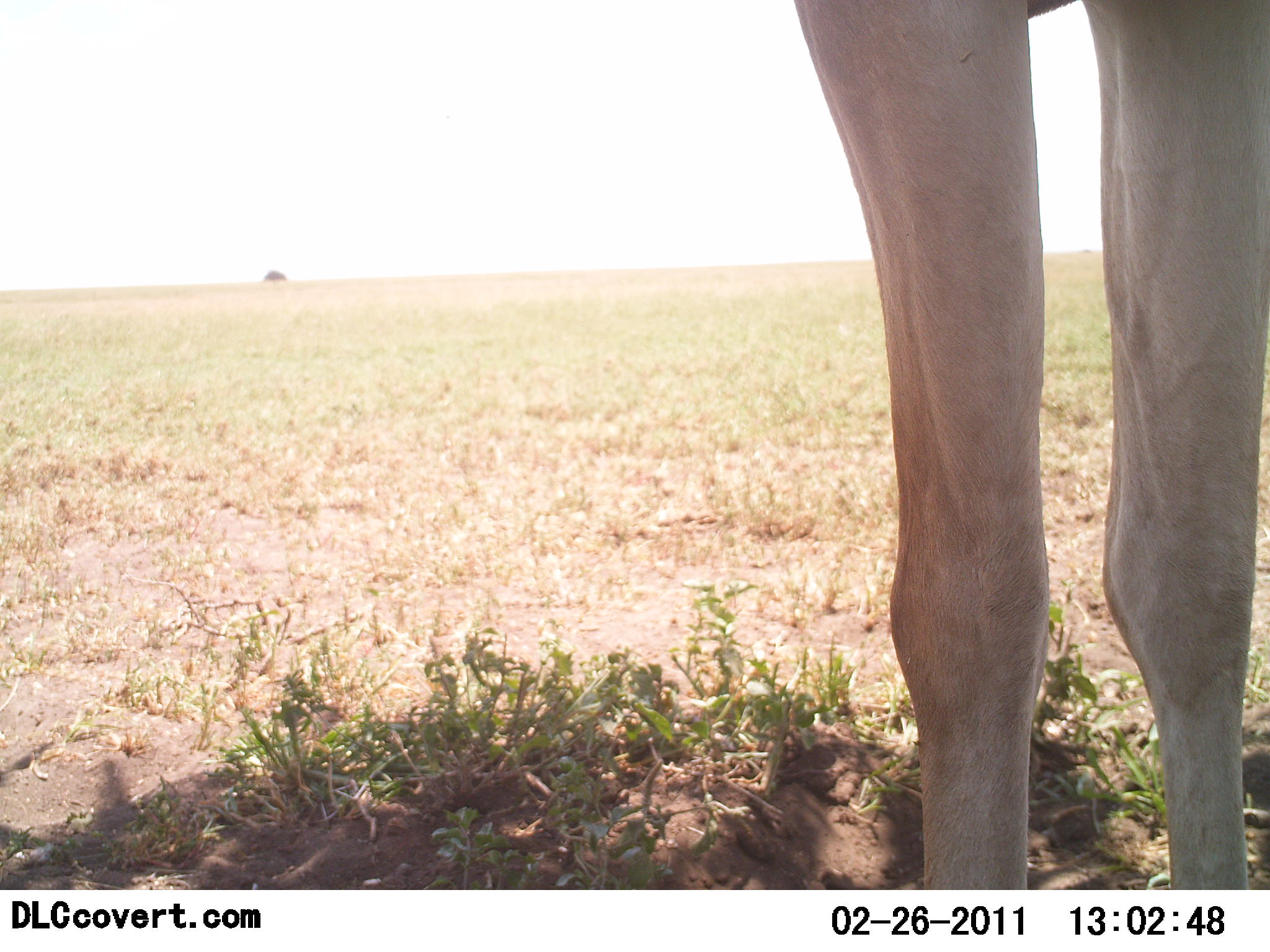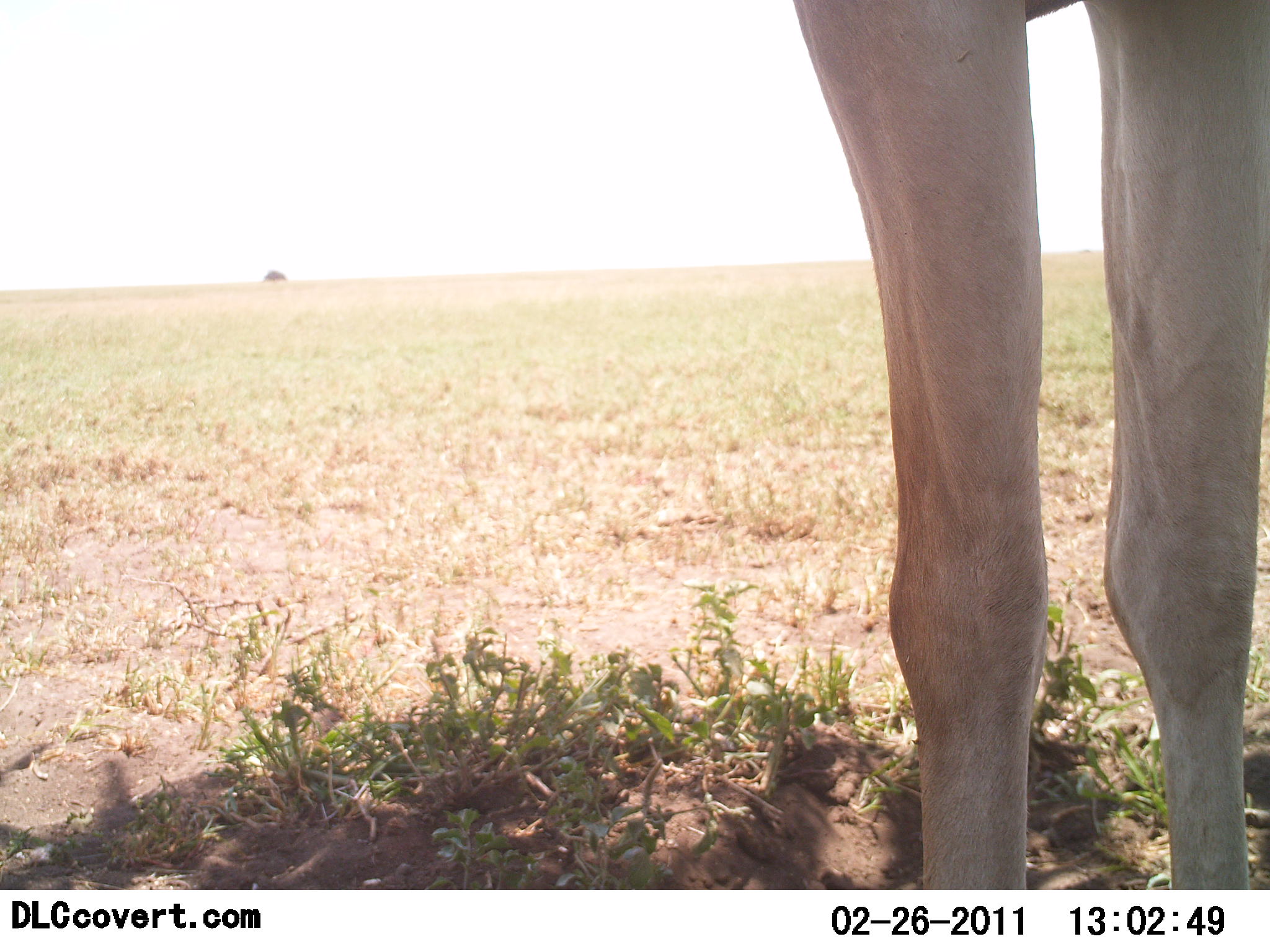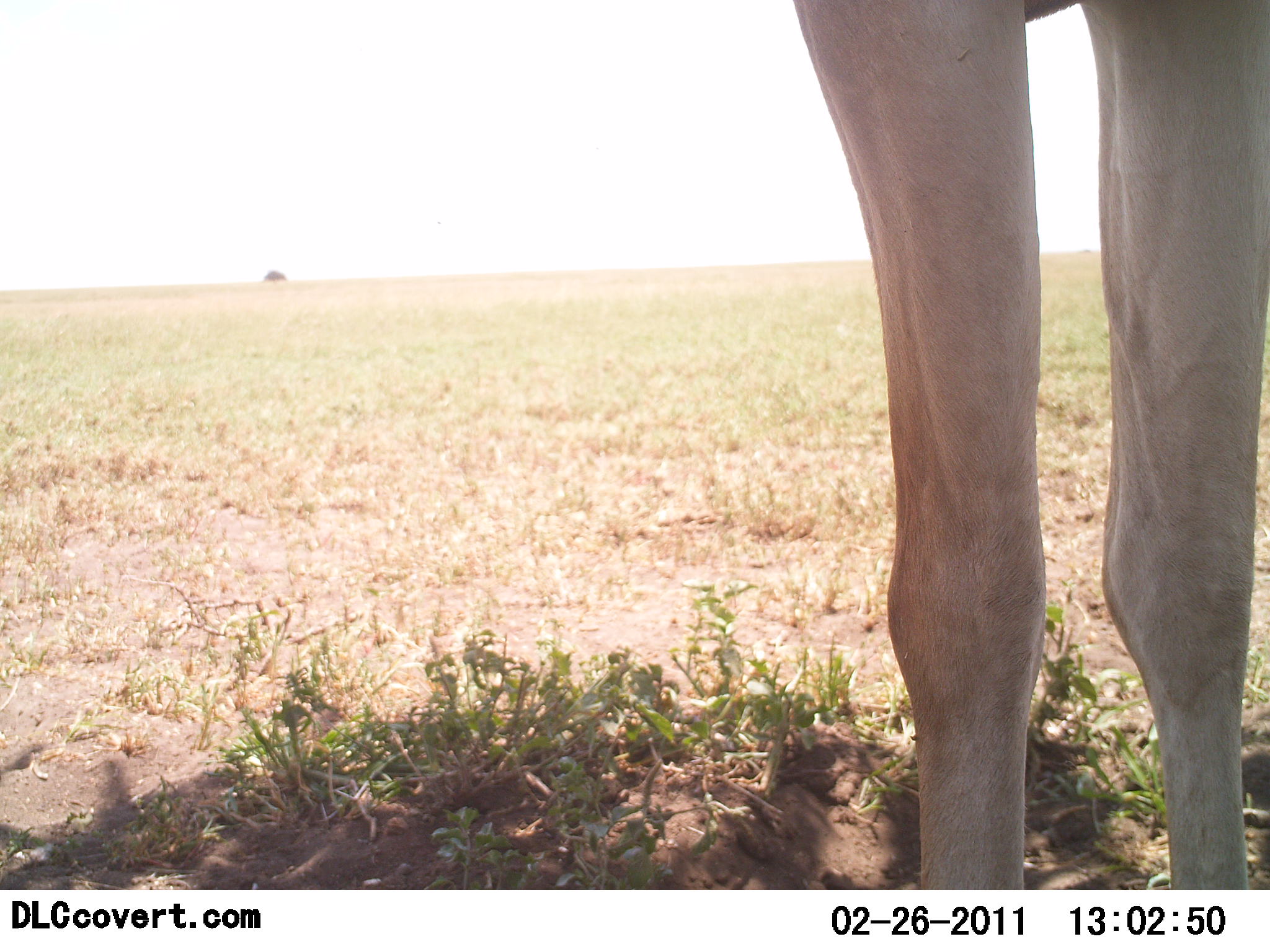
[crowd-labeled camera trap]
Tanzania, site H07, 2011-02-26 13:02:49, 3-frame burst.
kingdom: Animalia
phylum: Chordata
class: Mammalia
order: Artiodactyla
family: Bovidae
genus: Alcelaphus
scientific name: Alcelaphus buselaphus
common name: hartebeest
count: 1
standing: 100%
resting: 12%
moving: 0%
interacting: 0%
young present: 0%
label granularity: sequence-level